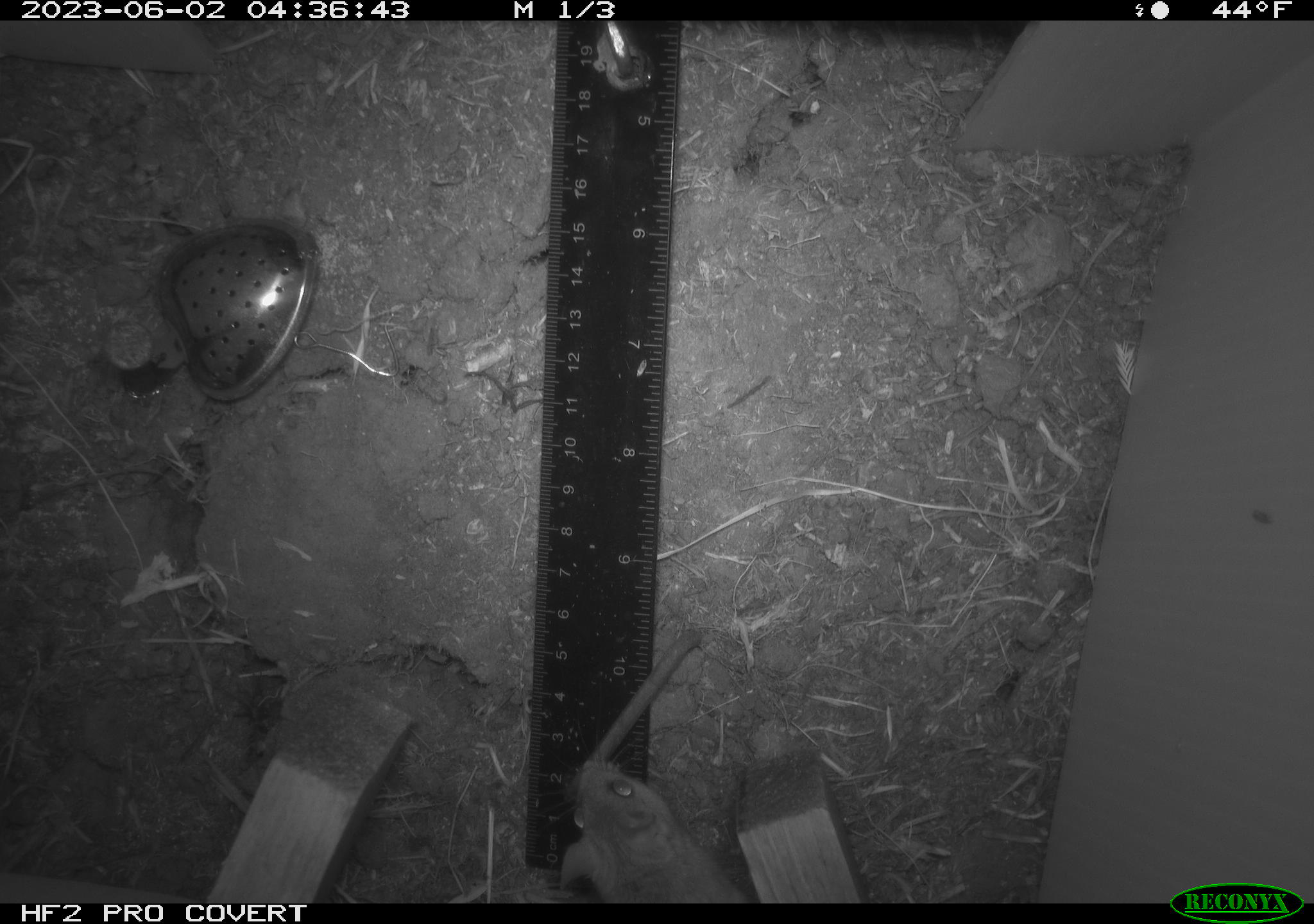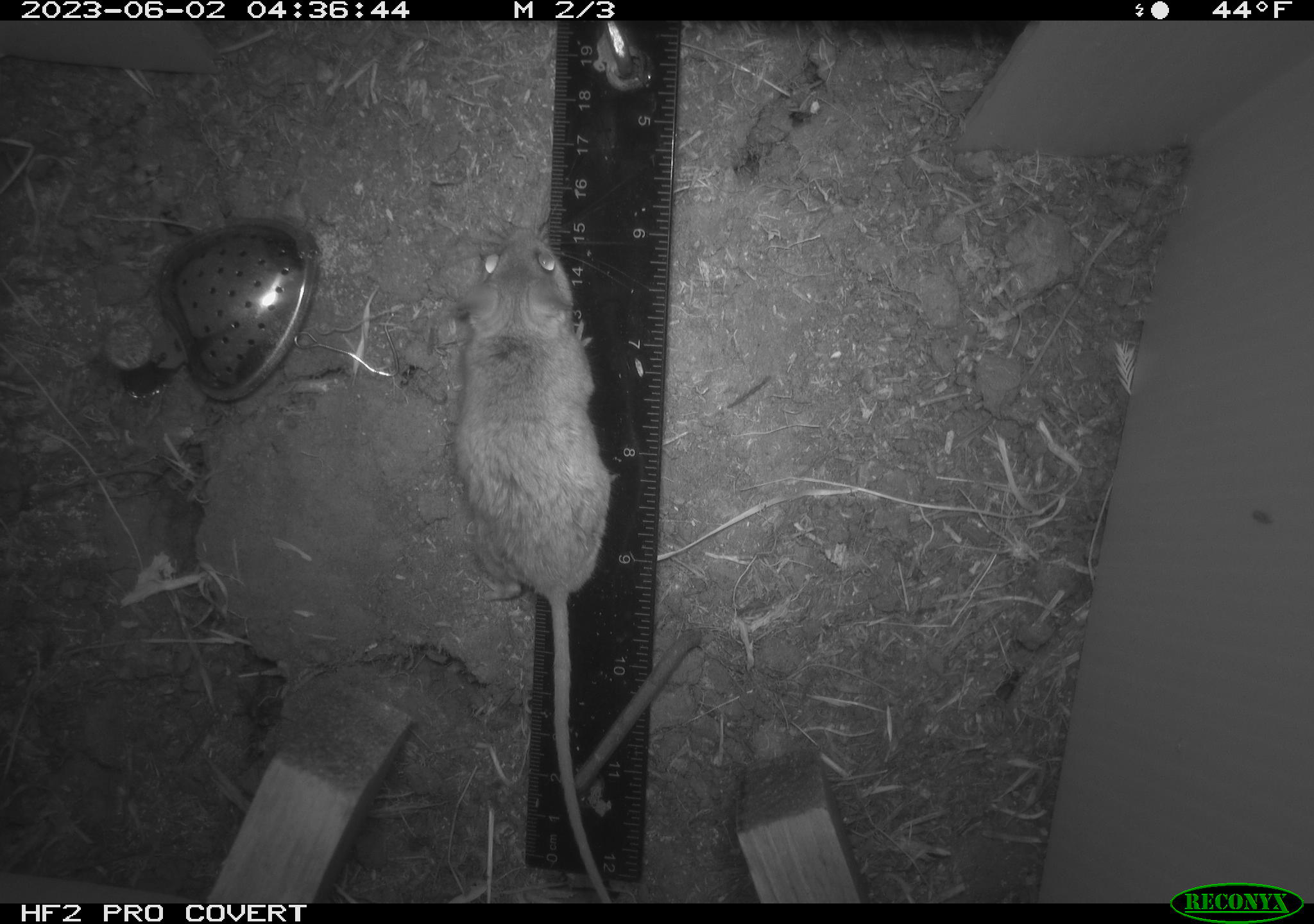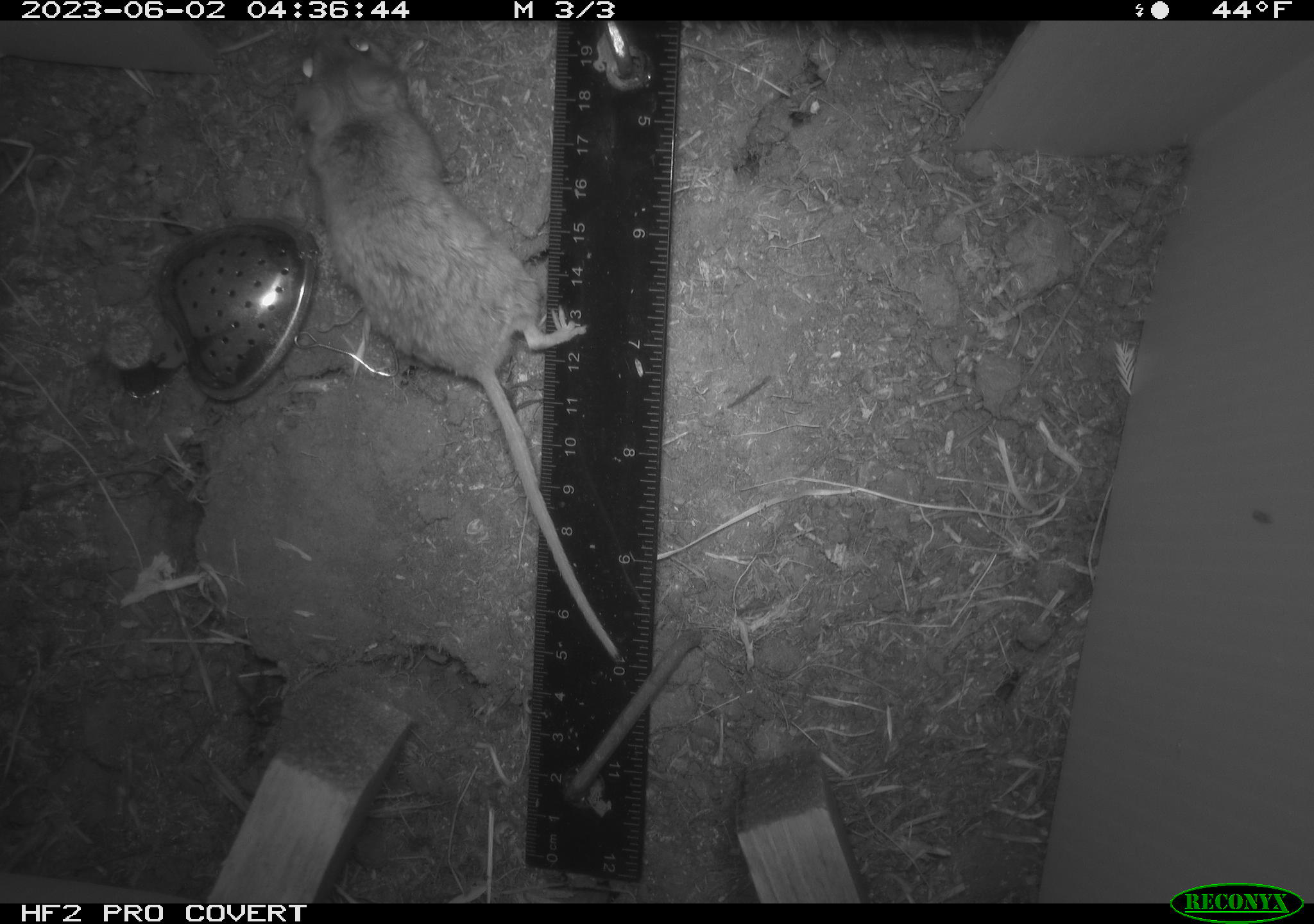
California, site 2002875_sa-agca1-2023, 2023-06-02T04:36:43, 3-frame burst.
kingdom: Animalia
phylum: Chordata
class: Mammalia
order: Rodentia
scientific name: Rodentia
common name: mouse species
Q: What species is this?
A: Mouse species (Rodentia).